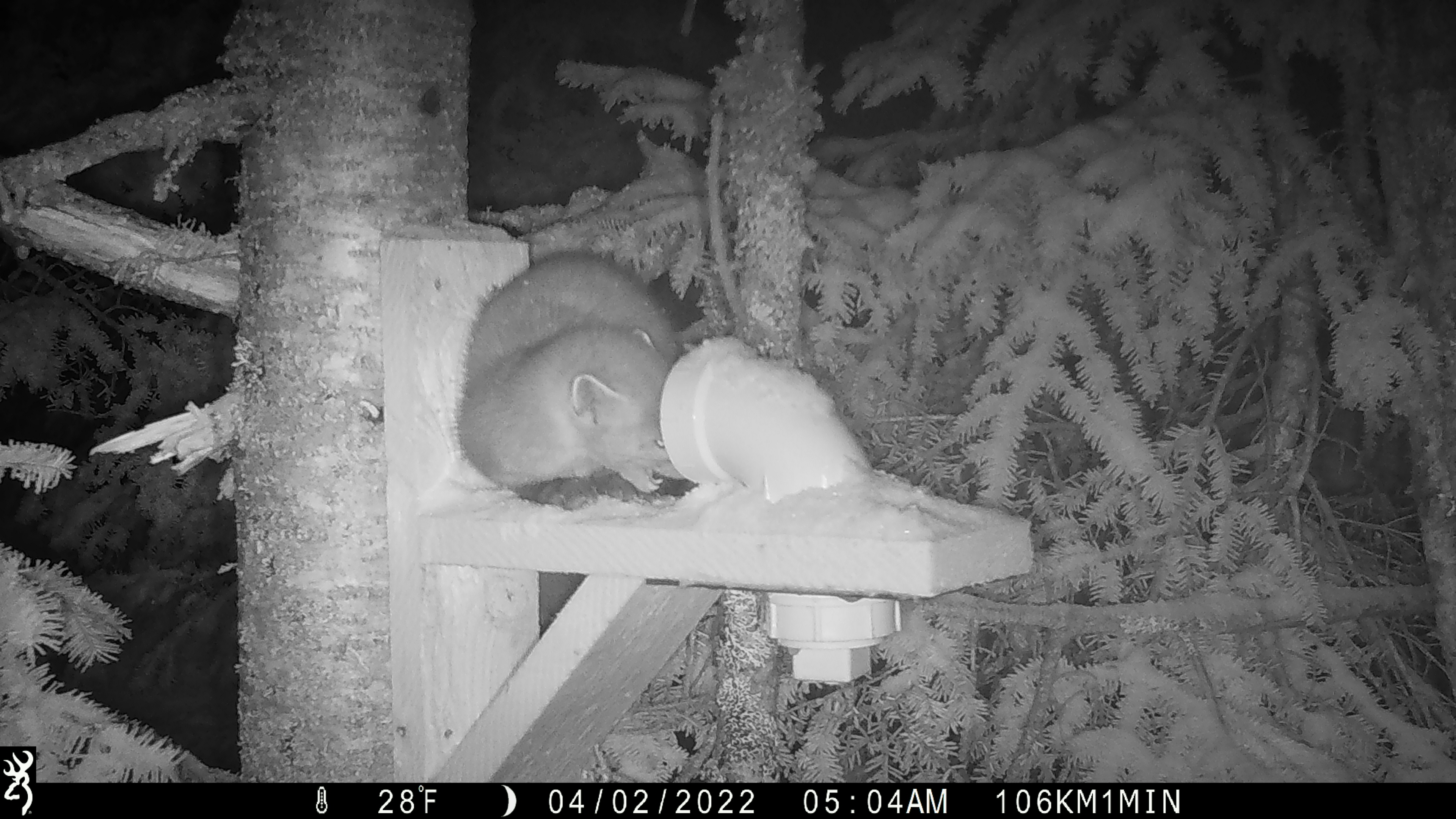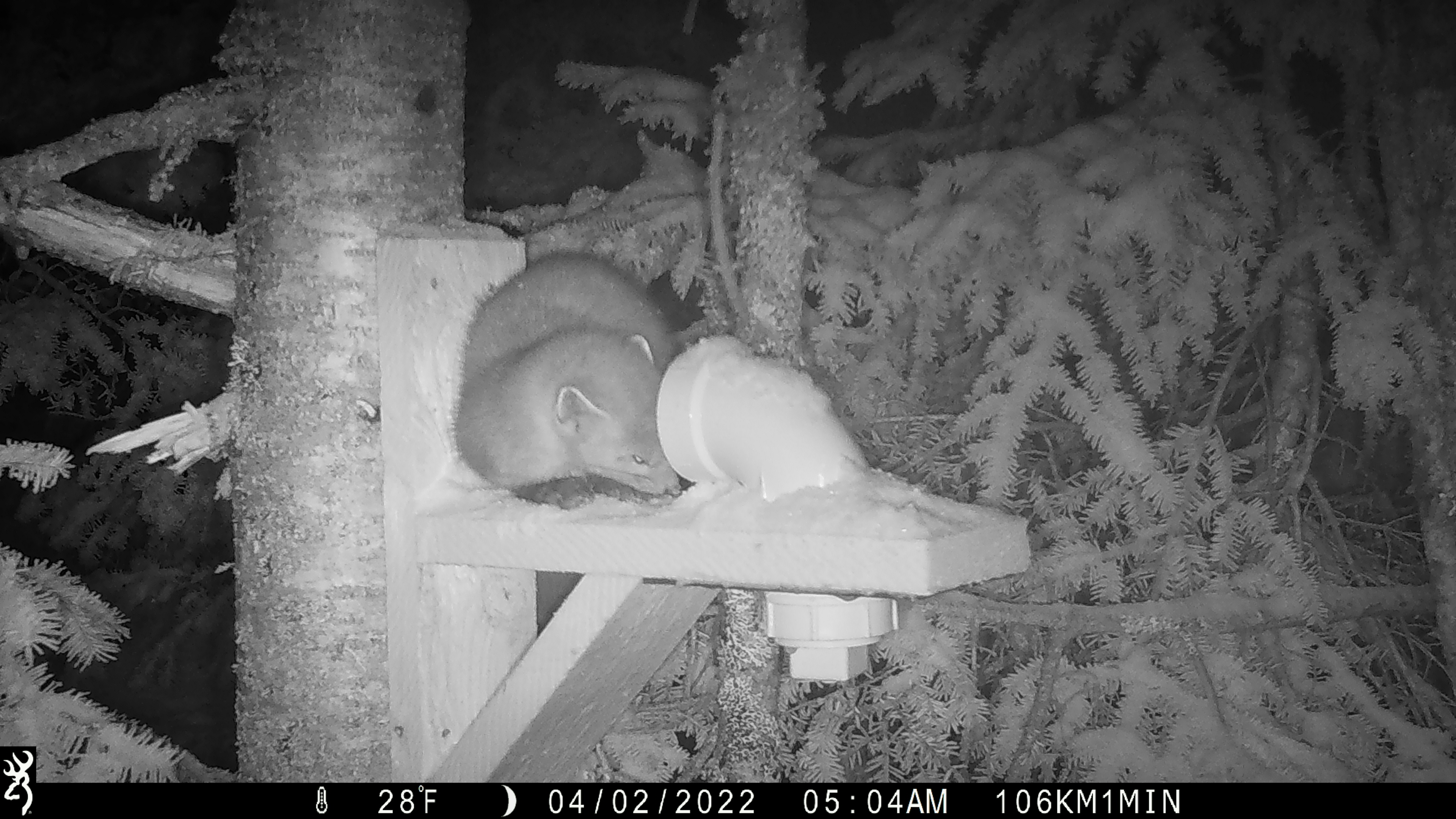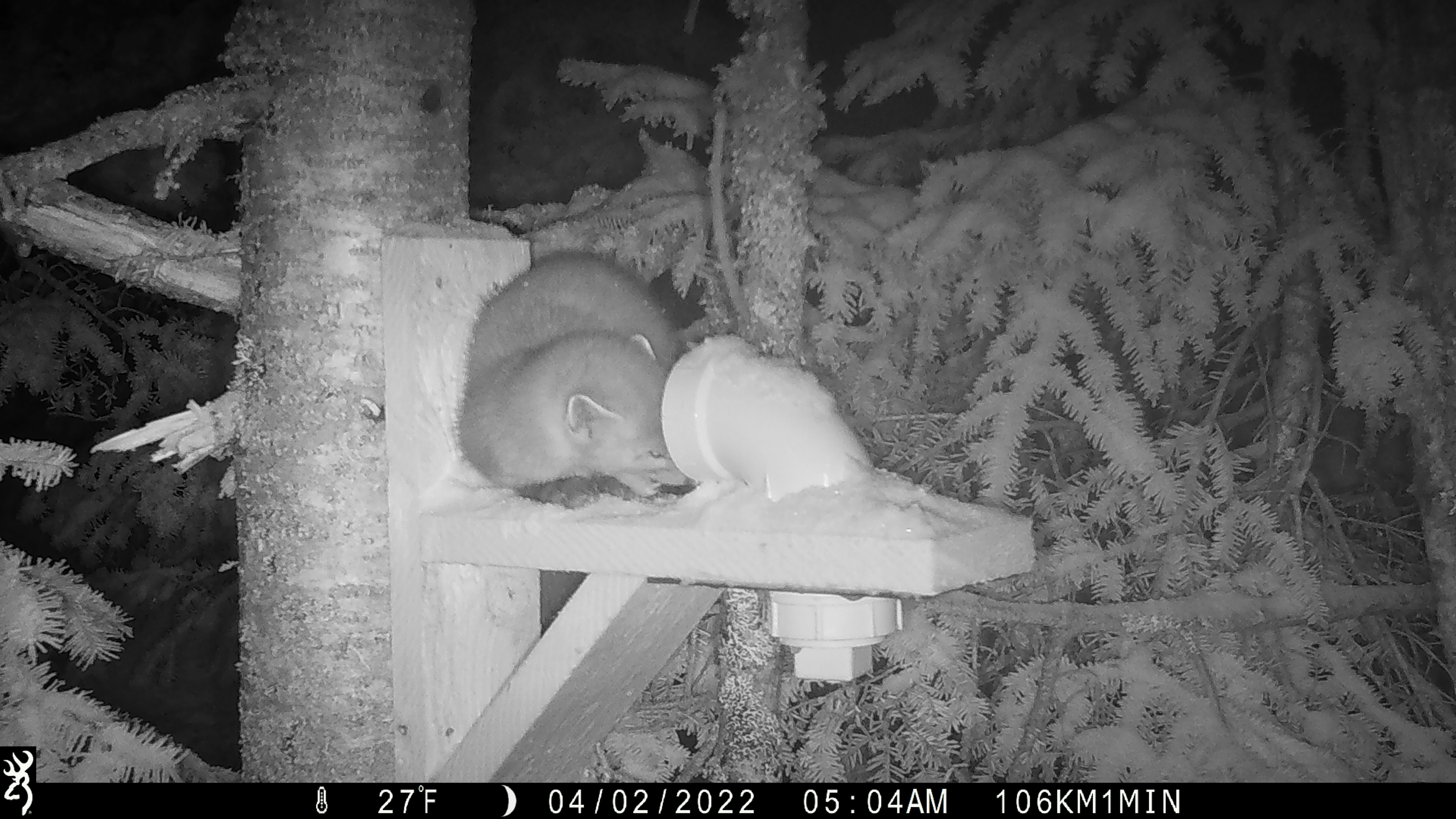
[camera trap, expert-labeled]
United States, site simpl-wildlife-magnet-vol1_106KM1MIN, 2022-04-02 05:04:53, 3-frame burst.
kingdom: Animalia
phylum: Chordata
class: Mammalia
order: Carnivora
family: Mustelidae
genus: Martes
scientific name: Martes americana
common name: american marten